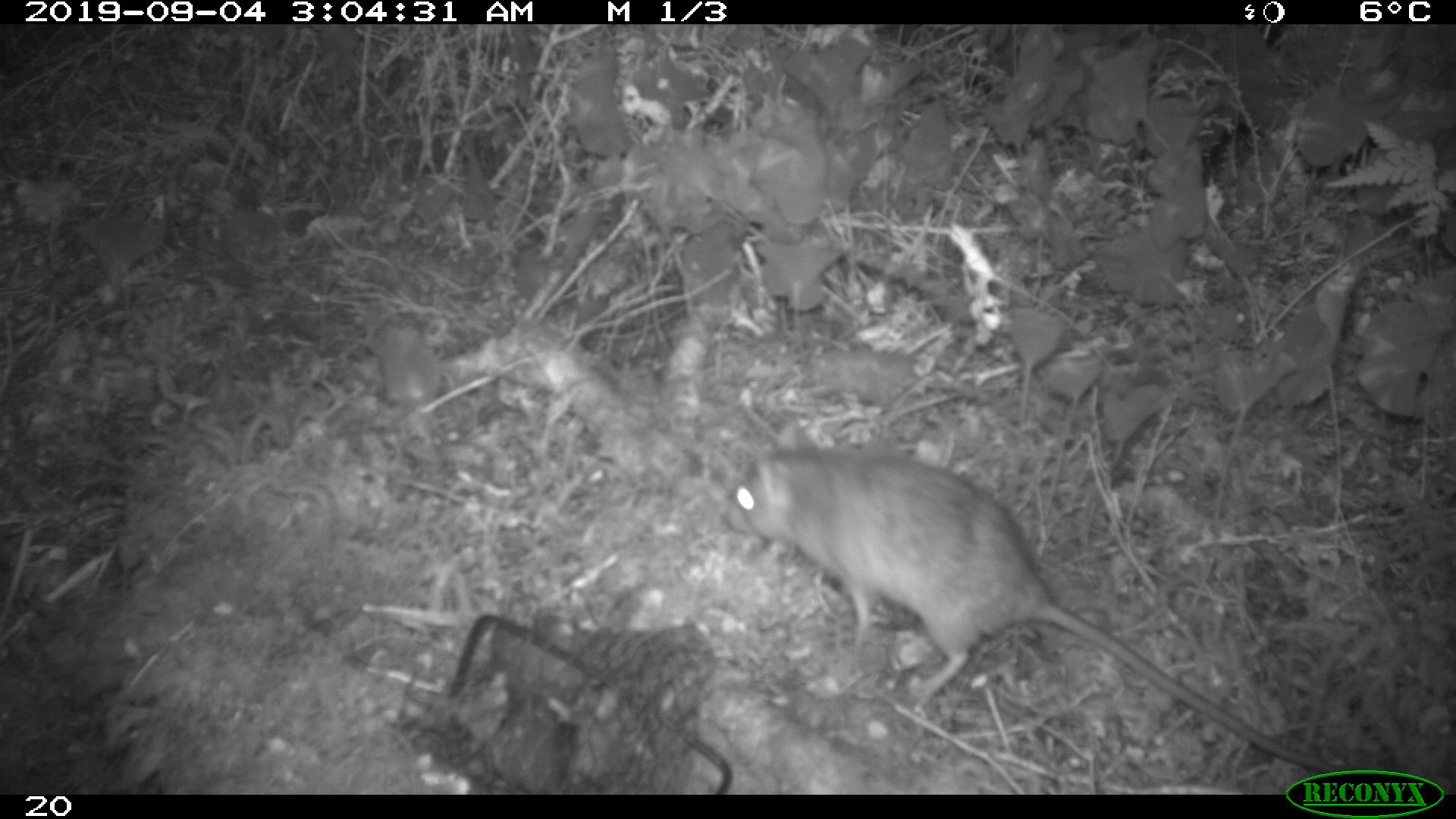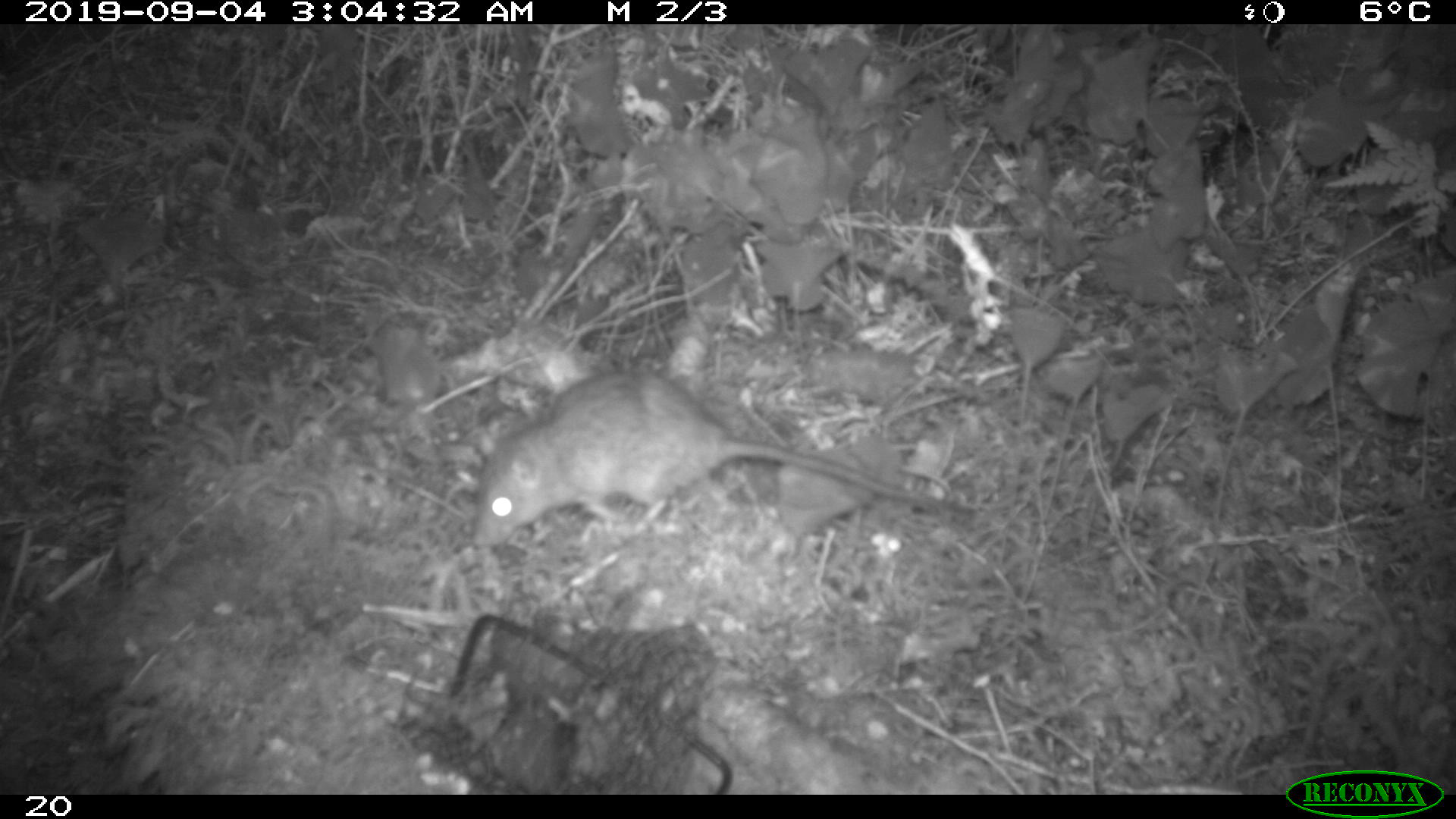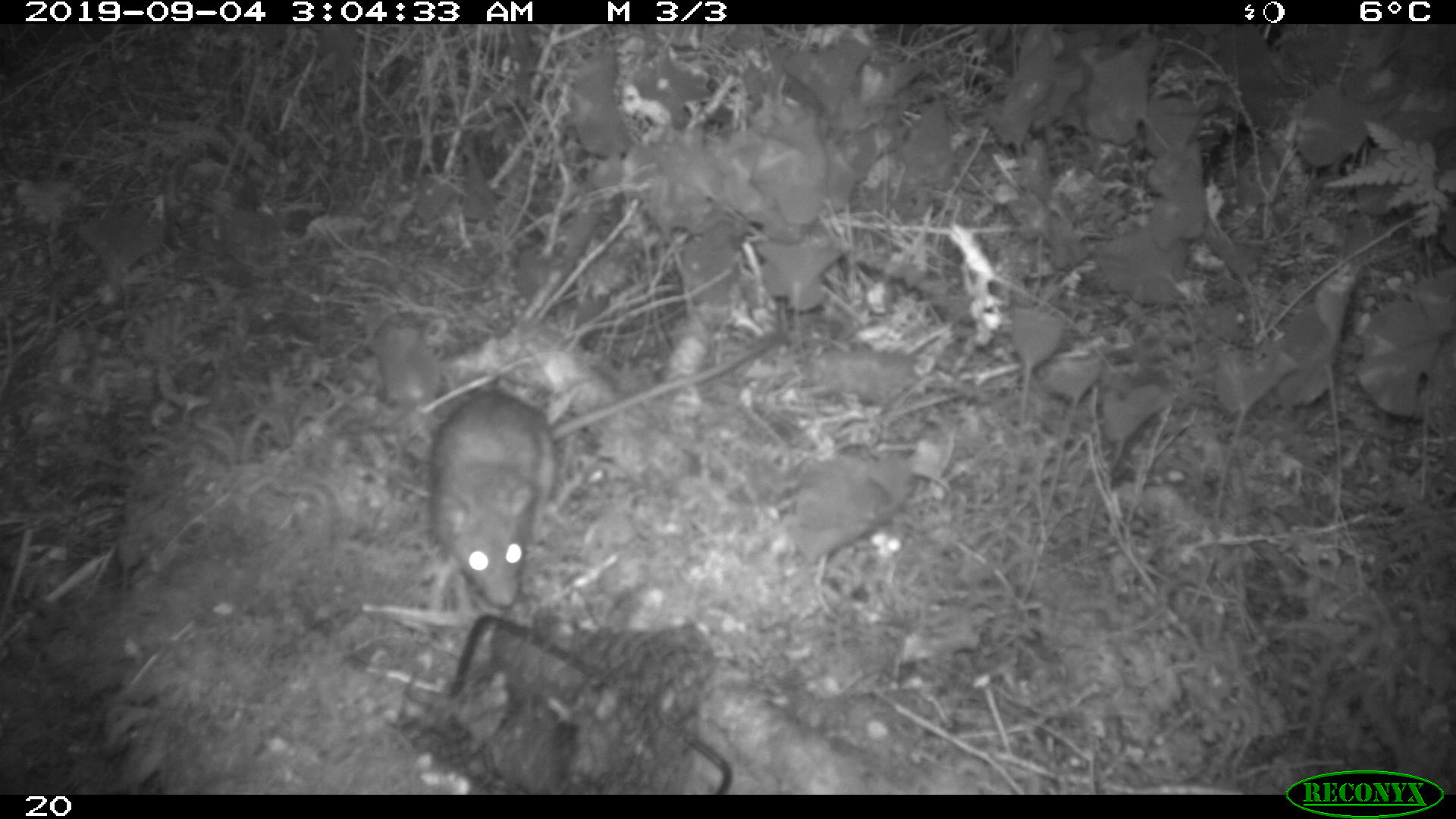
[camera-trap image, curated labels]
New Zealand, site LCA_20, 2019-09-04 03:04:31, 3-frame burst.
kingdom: Animalia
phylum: Chordata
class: Mammalia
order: Rodentia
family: Muridae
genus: Rattus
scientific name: Rattus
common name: rat